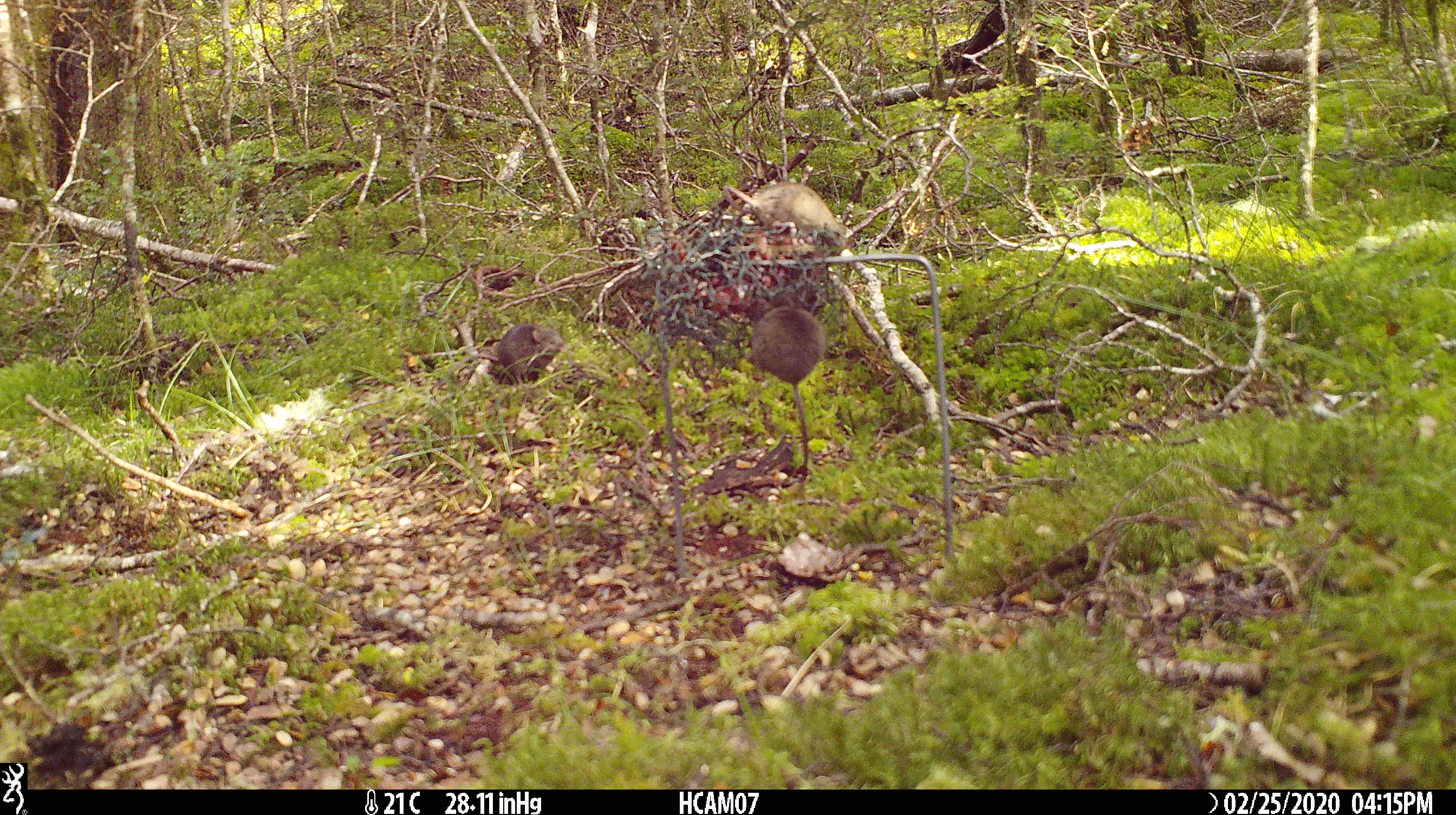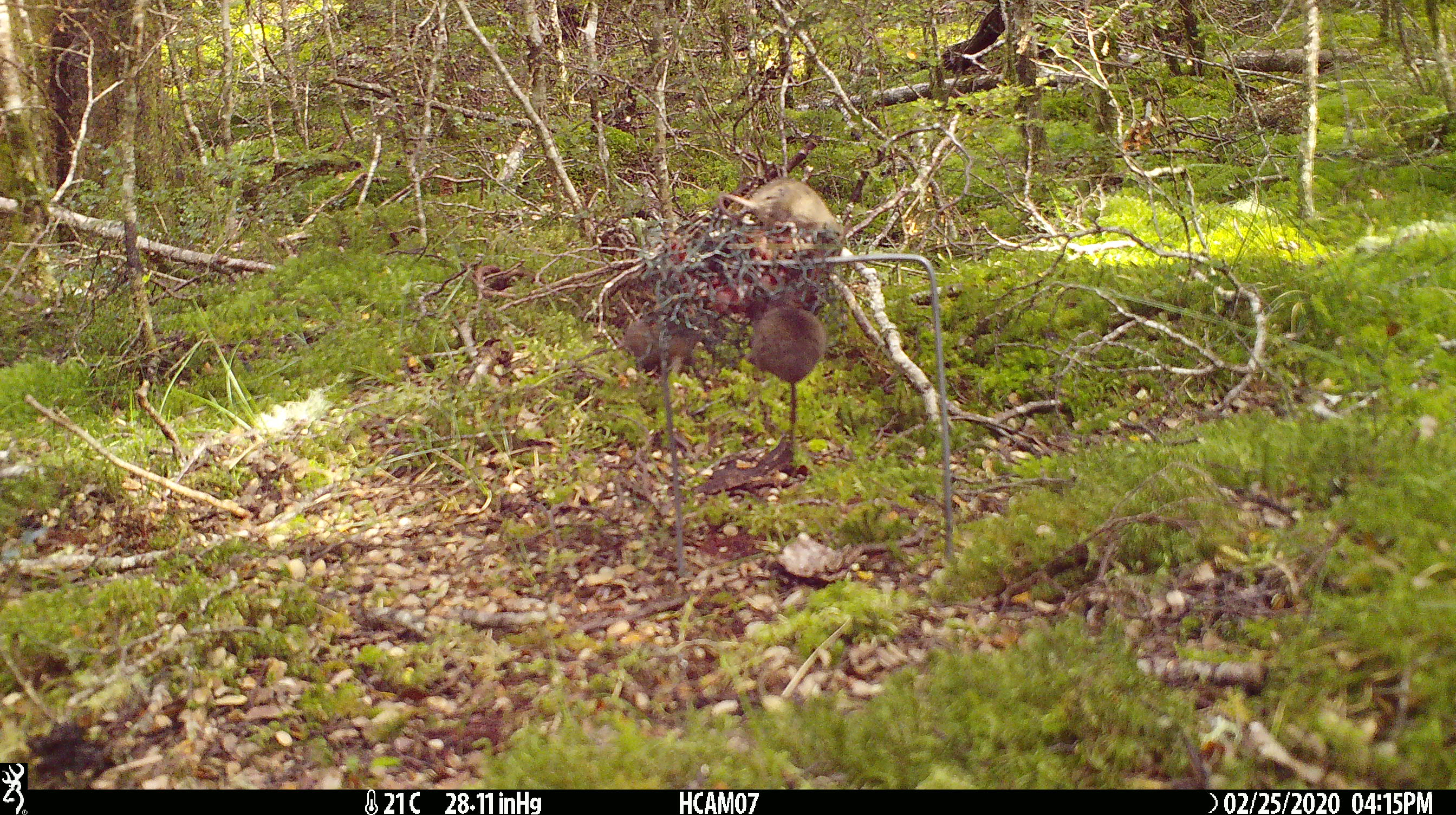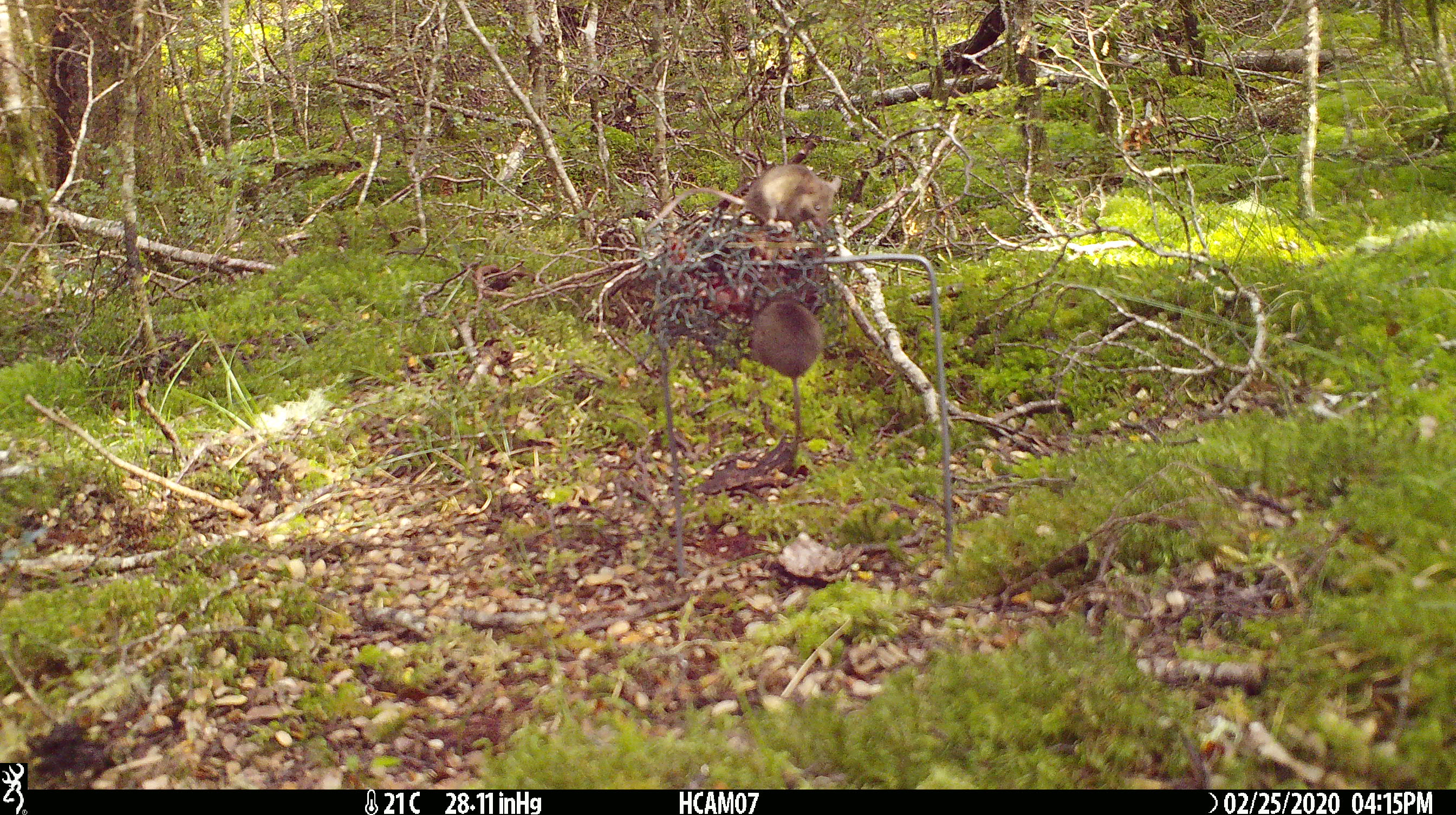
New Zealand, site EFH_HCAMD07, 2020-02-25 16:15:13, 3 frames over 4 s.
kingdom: Animalia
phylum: Chordata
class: Mammalia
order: Rodentia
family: Muridae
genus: Mus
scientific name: Mus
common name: mouse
Mouse (Mus).